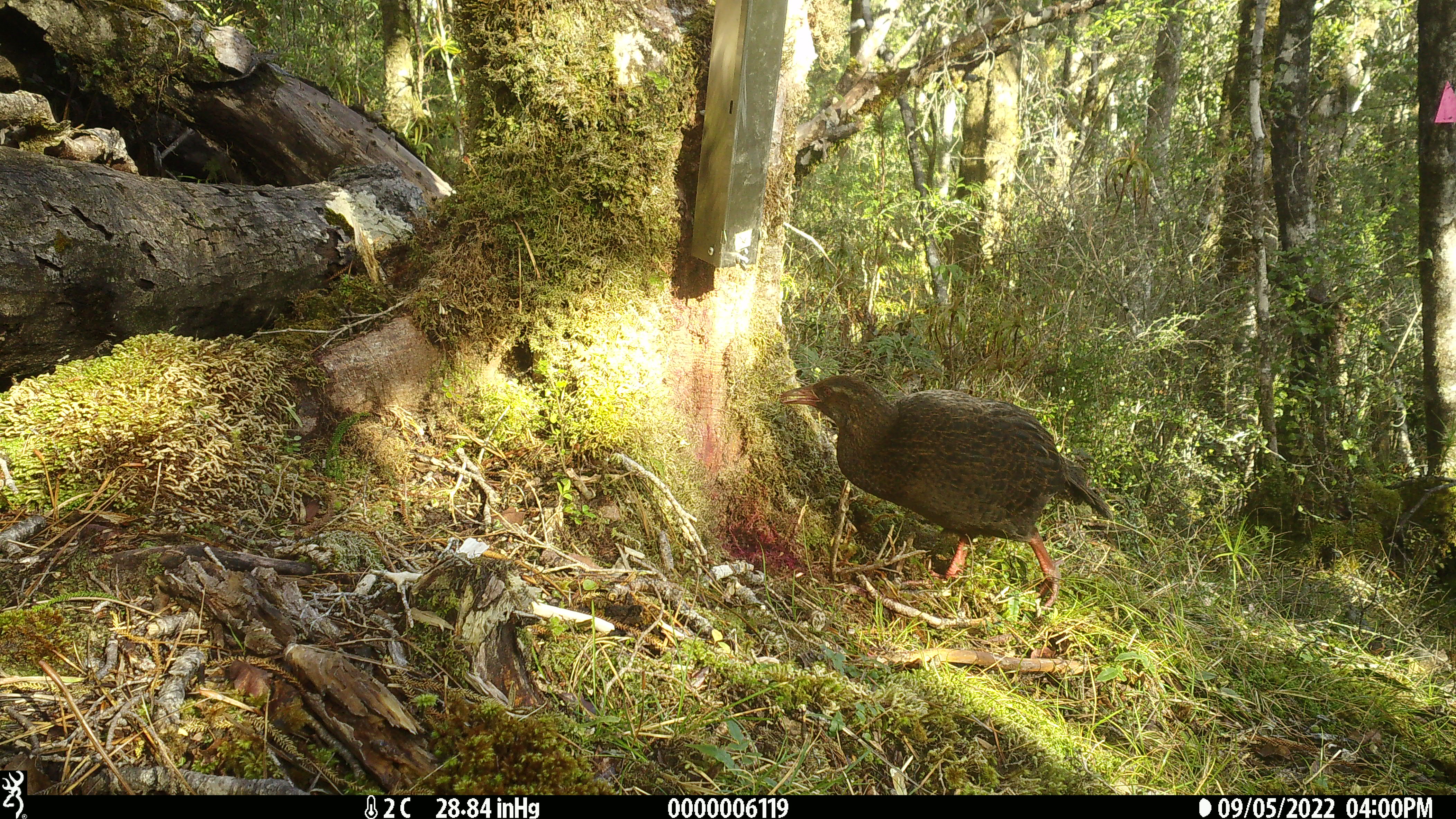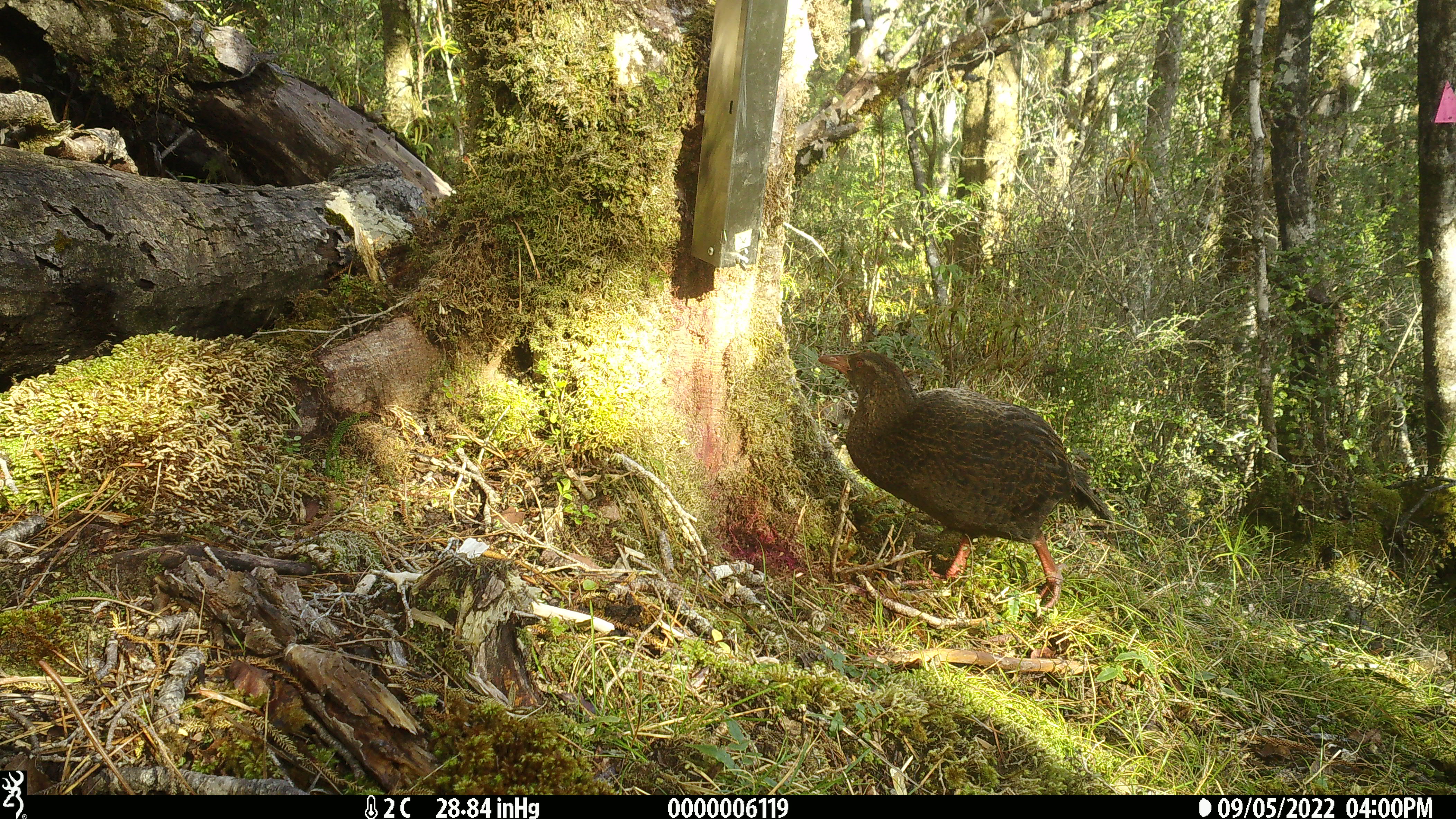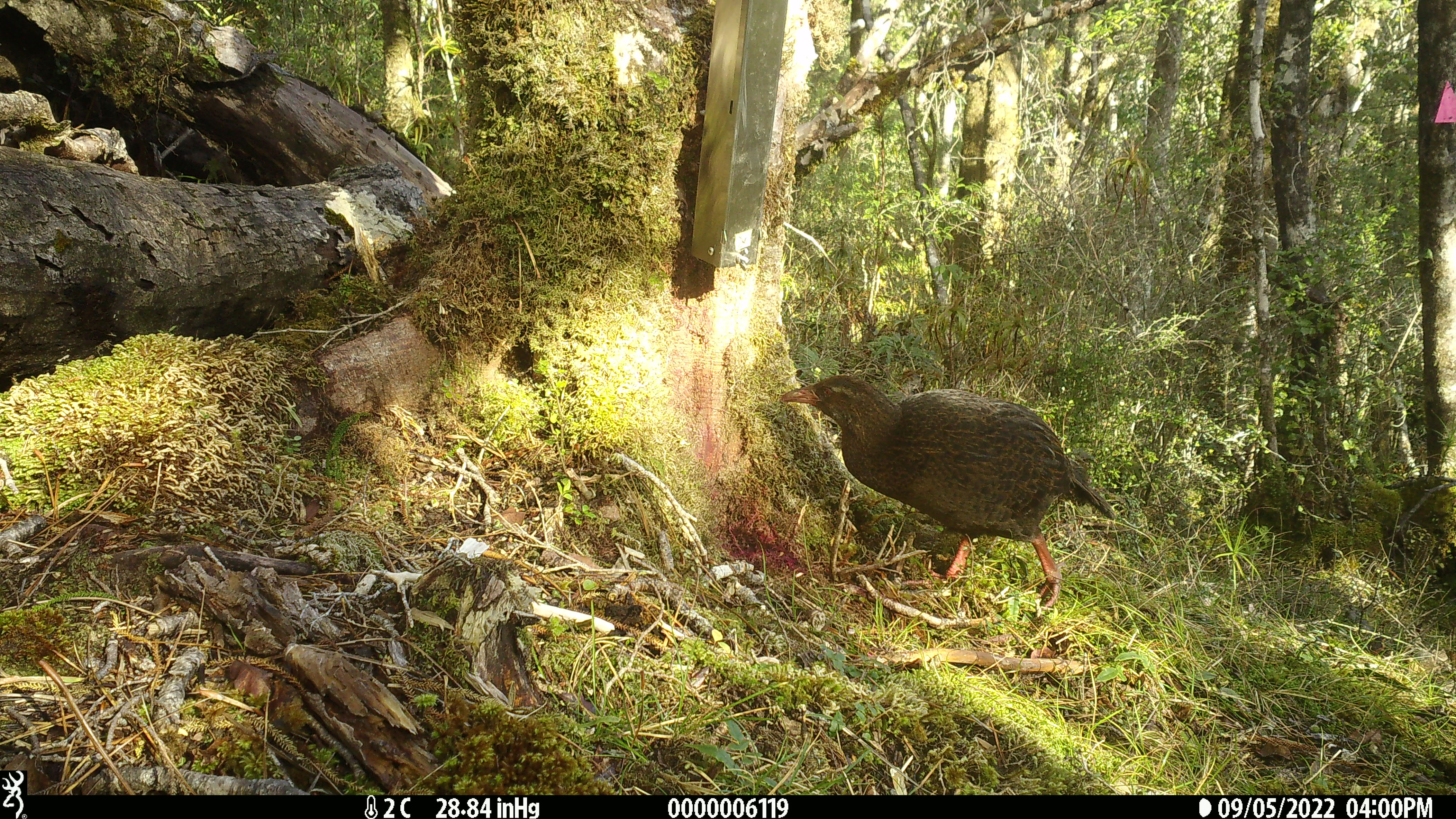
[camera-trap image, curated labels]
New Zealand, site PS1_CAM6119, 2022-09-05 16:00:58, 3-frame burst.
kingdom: Animalia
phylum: Chordata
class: Aves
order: Gruiformes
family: Rallidae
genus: Gallirallus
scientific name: Gallirallus australis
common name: weka